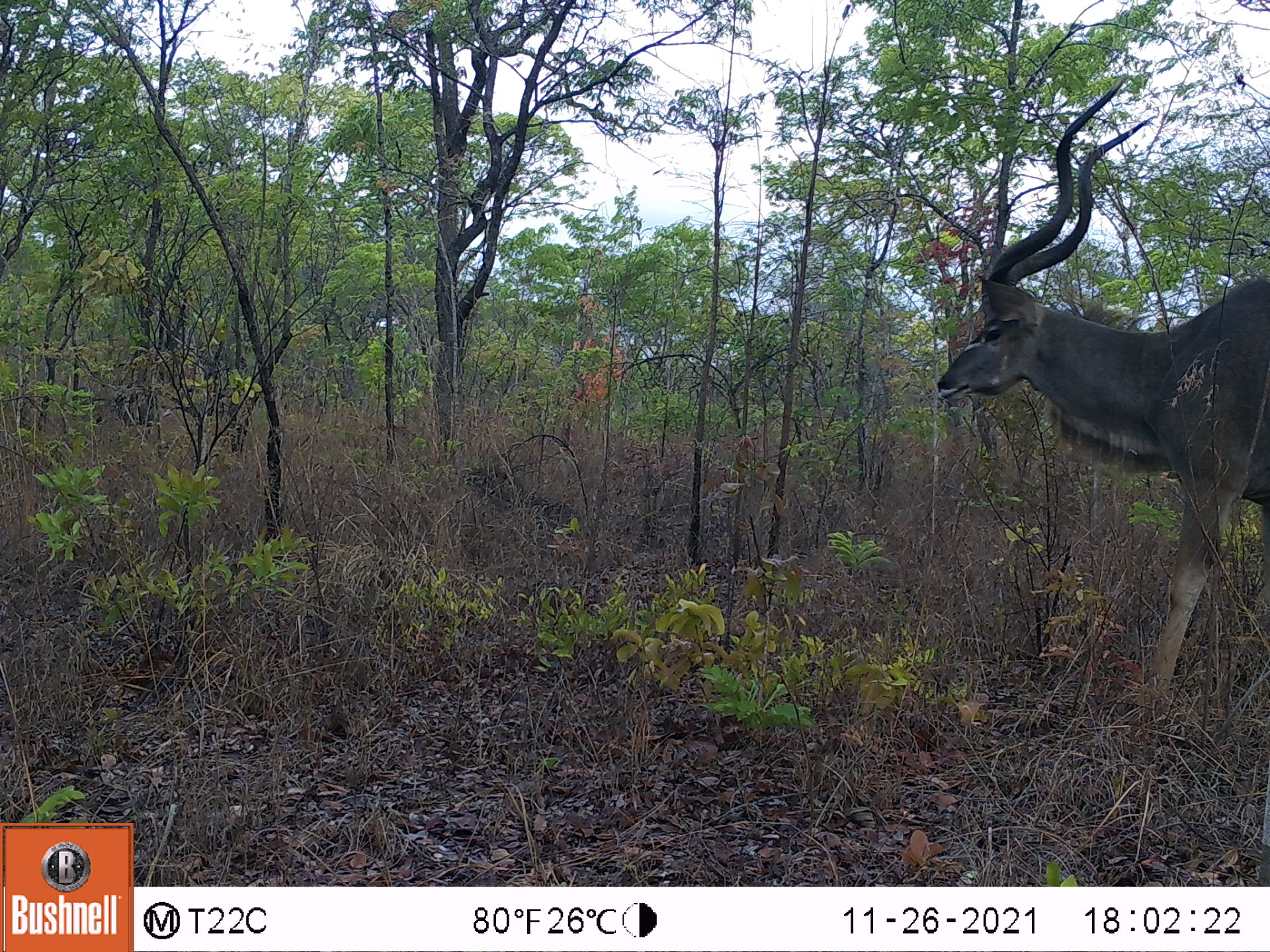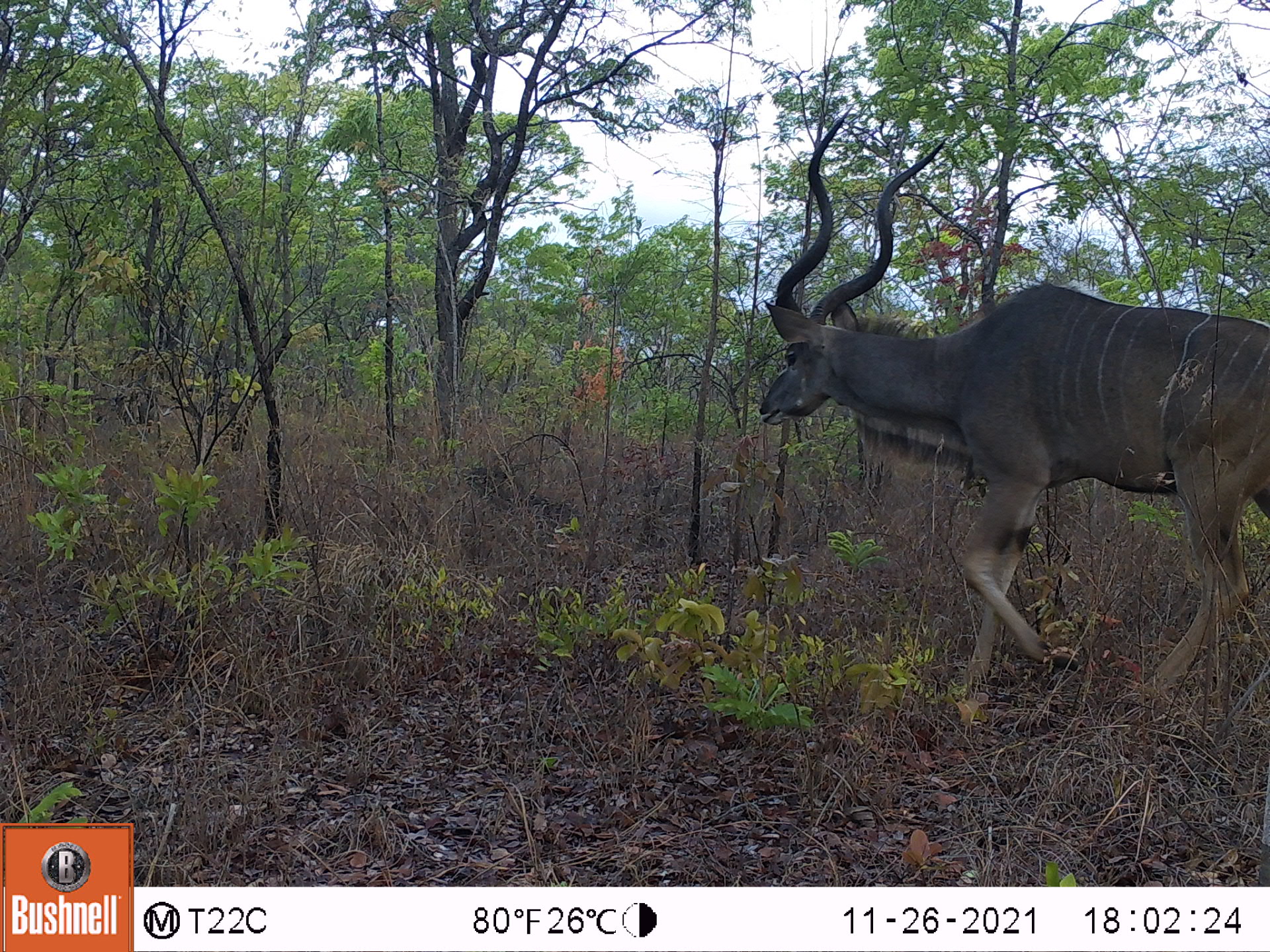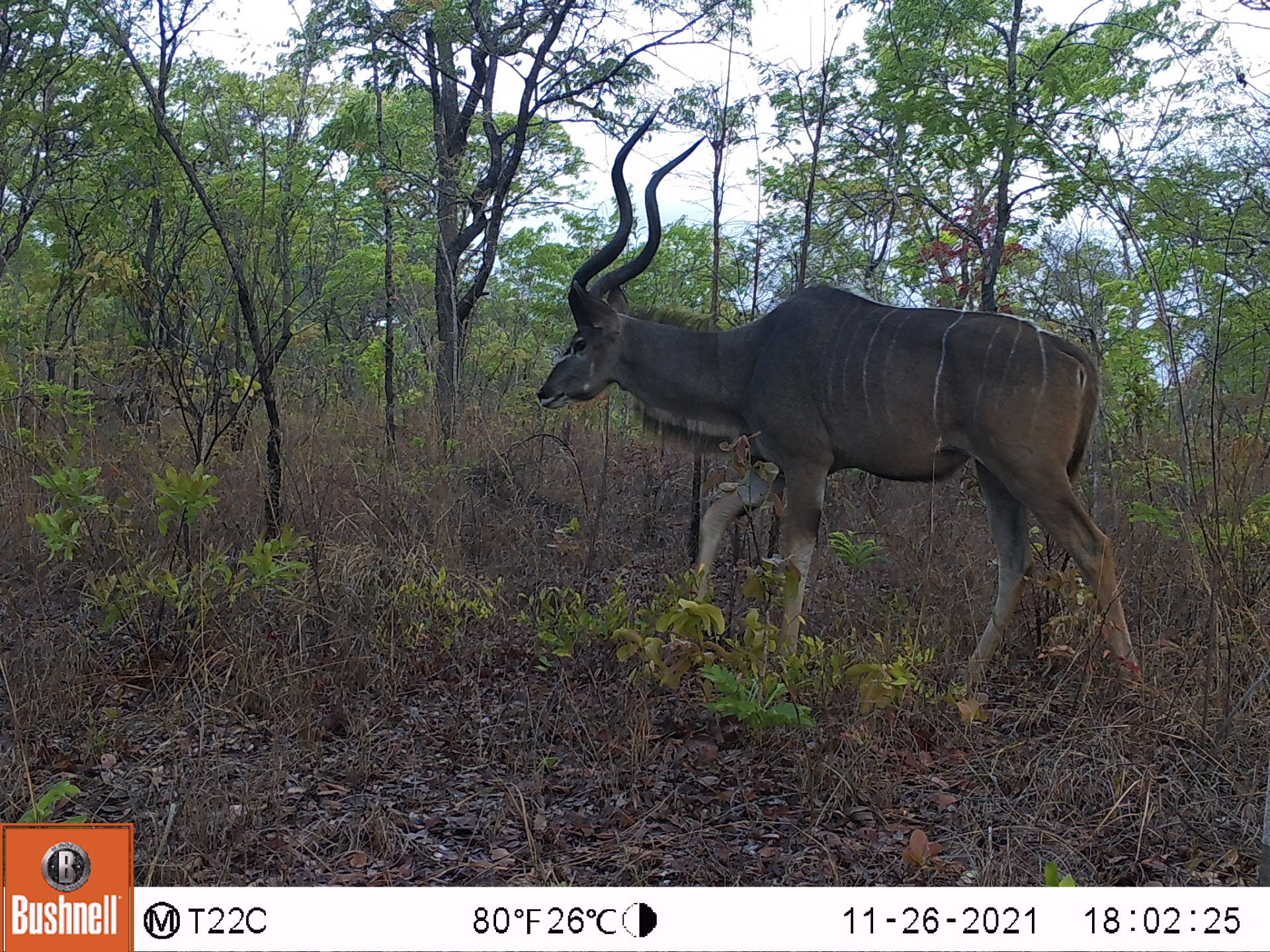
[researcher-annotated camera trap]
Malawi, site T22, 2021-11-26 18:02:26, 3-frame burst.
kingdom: Animalia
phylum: Chordata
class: Mammalia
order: Artiodactyla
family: Bovidae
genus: Tragelaphus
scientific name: Tragelaphus strepsiceros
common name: greater kudu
Greater kudu (Tragelaphus strepsiceros), count 1.